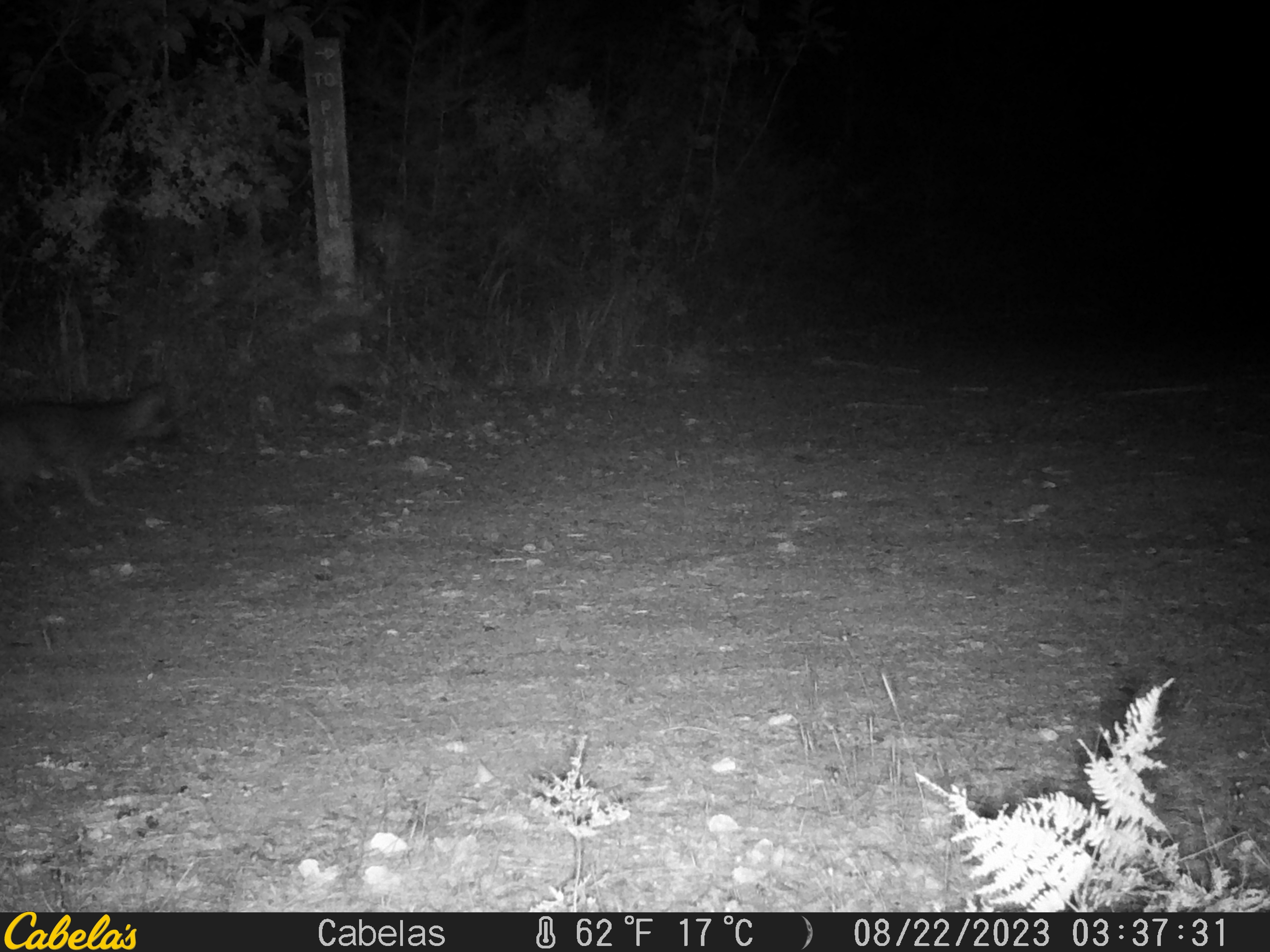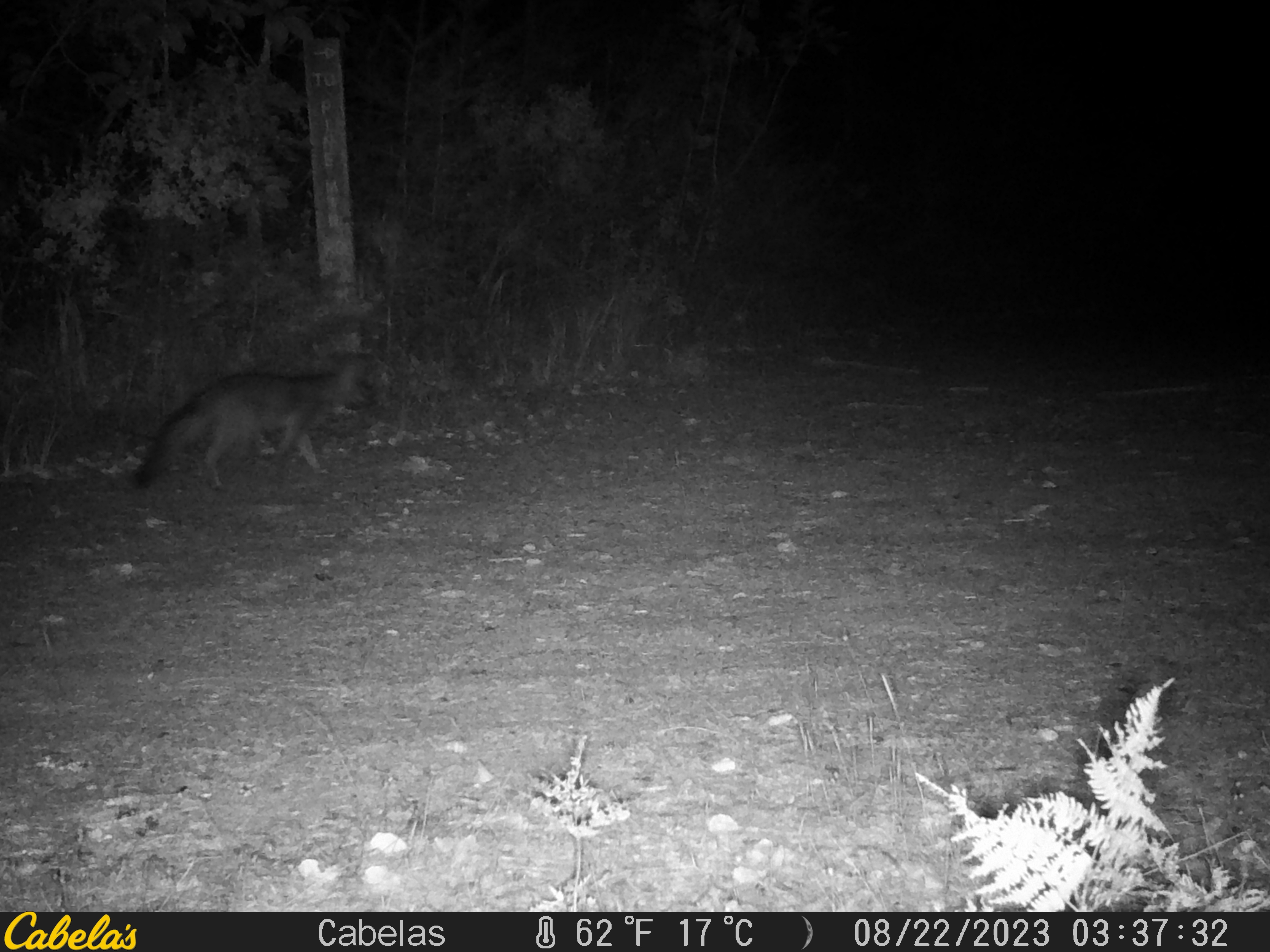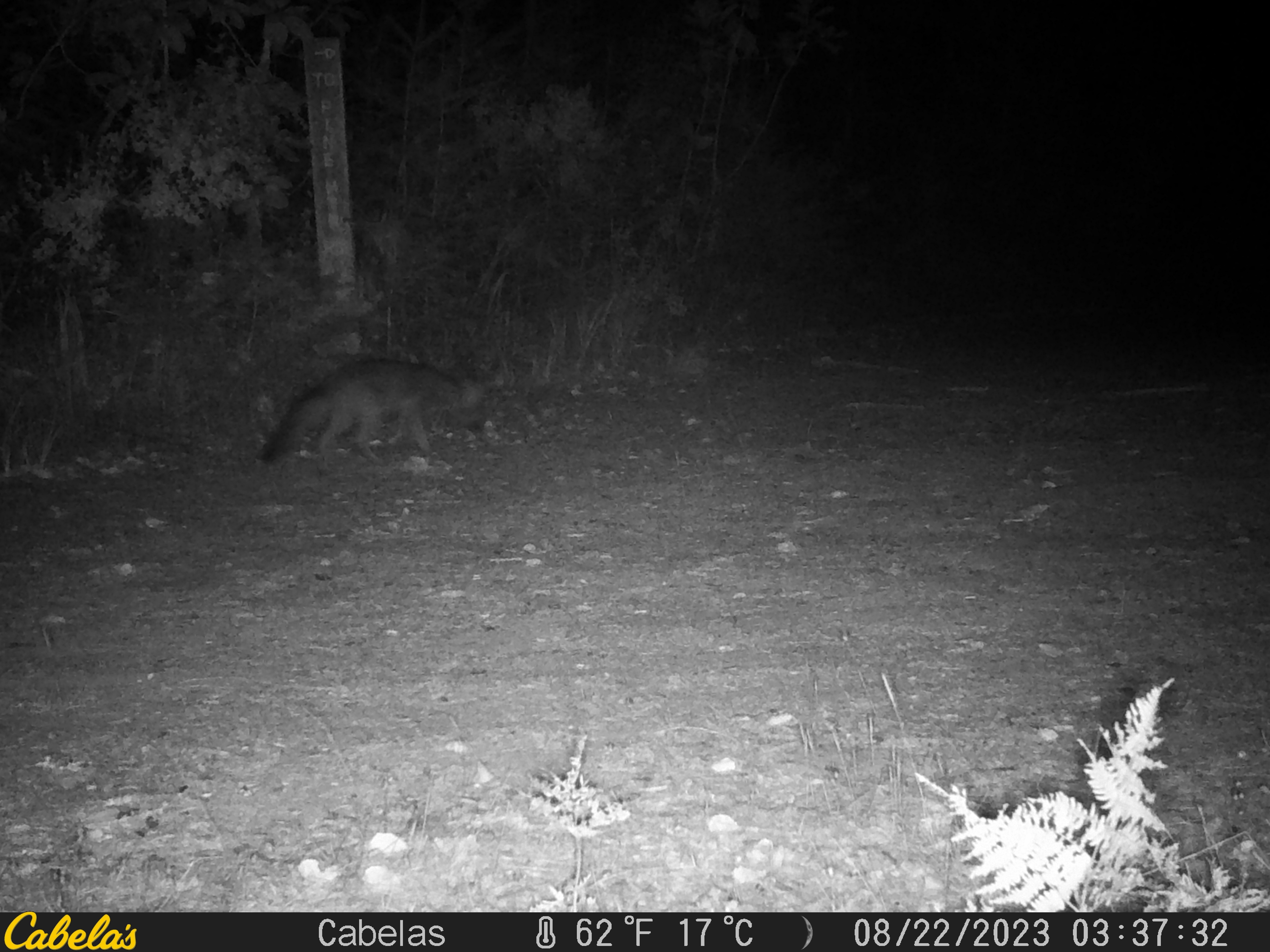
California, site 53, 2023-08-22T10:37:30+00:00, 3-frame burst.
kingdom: Animalia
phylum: Chordata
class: Mammalia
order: Carnivora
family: Canidae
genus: Urocyon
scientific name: Urocyon cinereoargenteus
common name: gray fox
Gray fox (Urocyon cinereoargenteus).